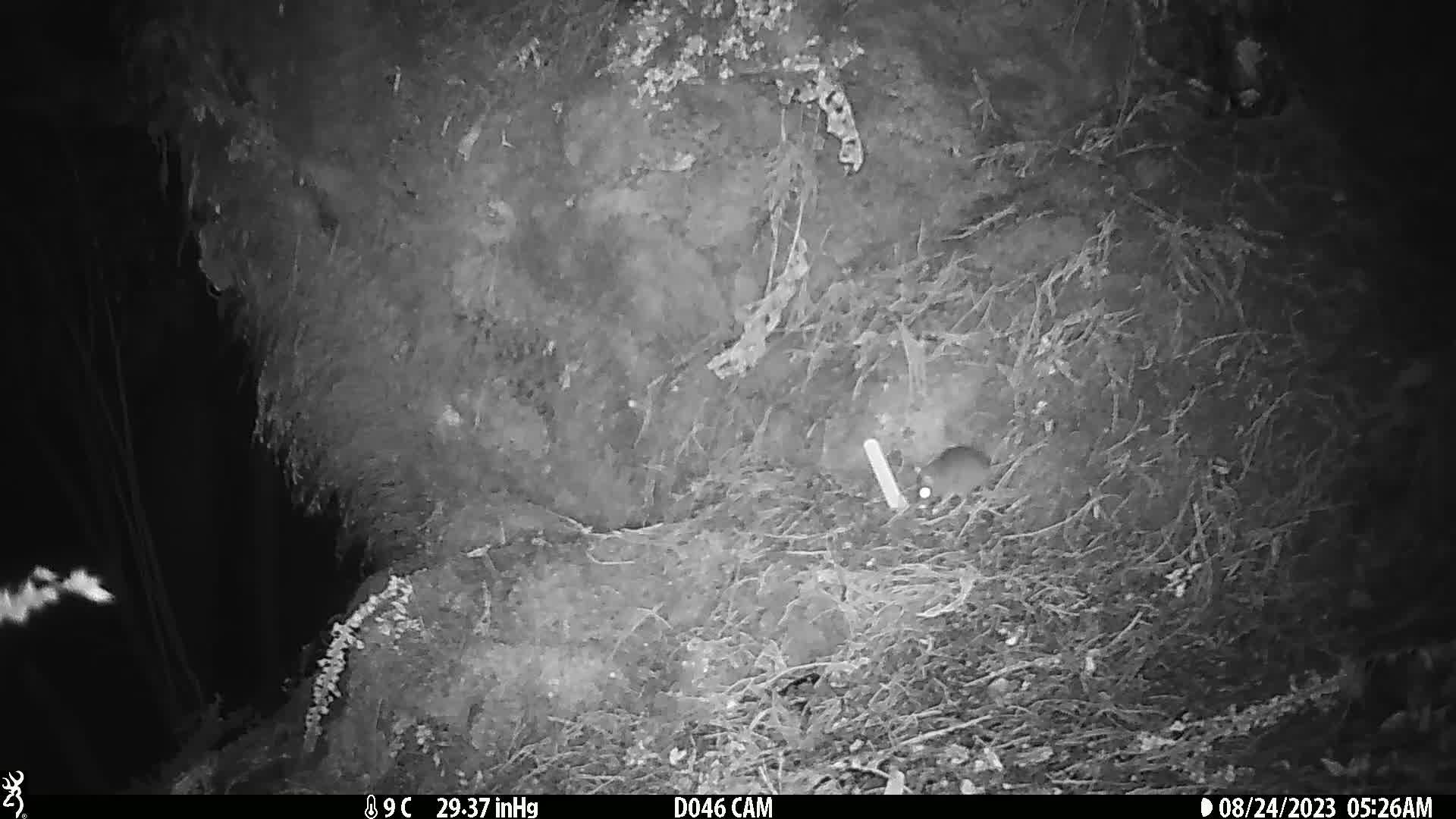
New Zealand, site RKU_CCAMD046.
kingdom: Animalia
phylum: Chordata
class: Mammalia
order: Rodentia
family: Muridae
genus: Rattus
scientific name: Rattus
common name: rat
Rat (Rattus).